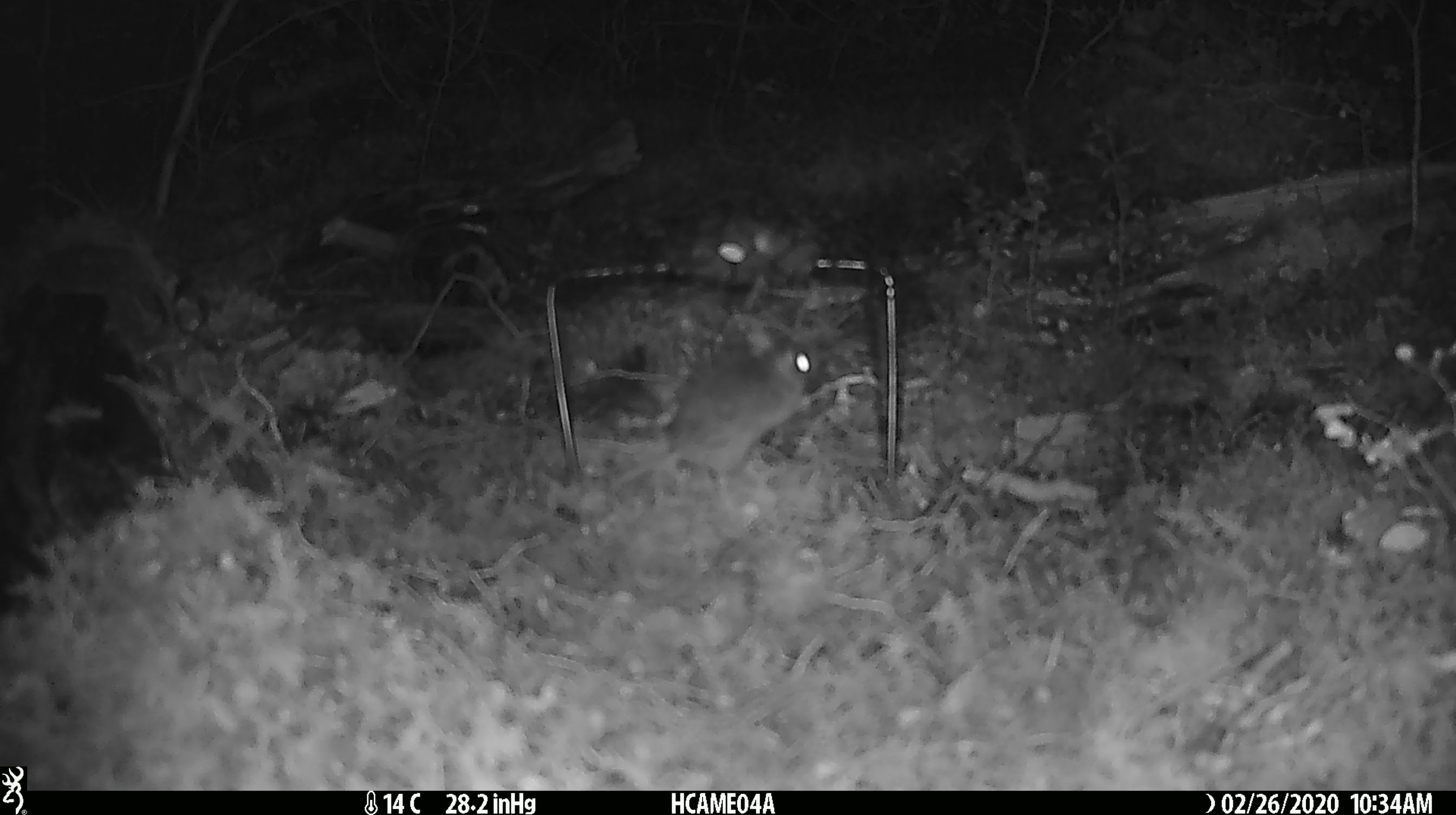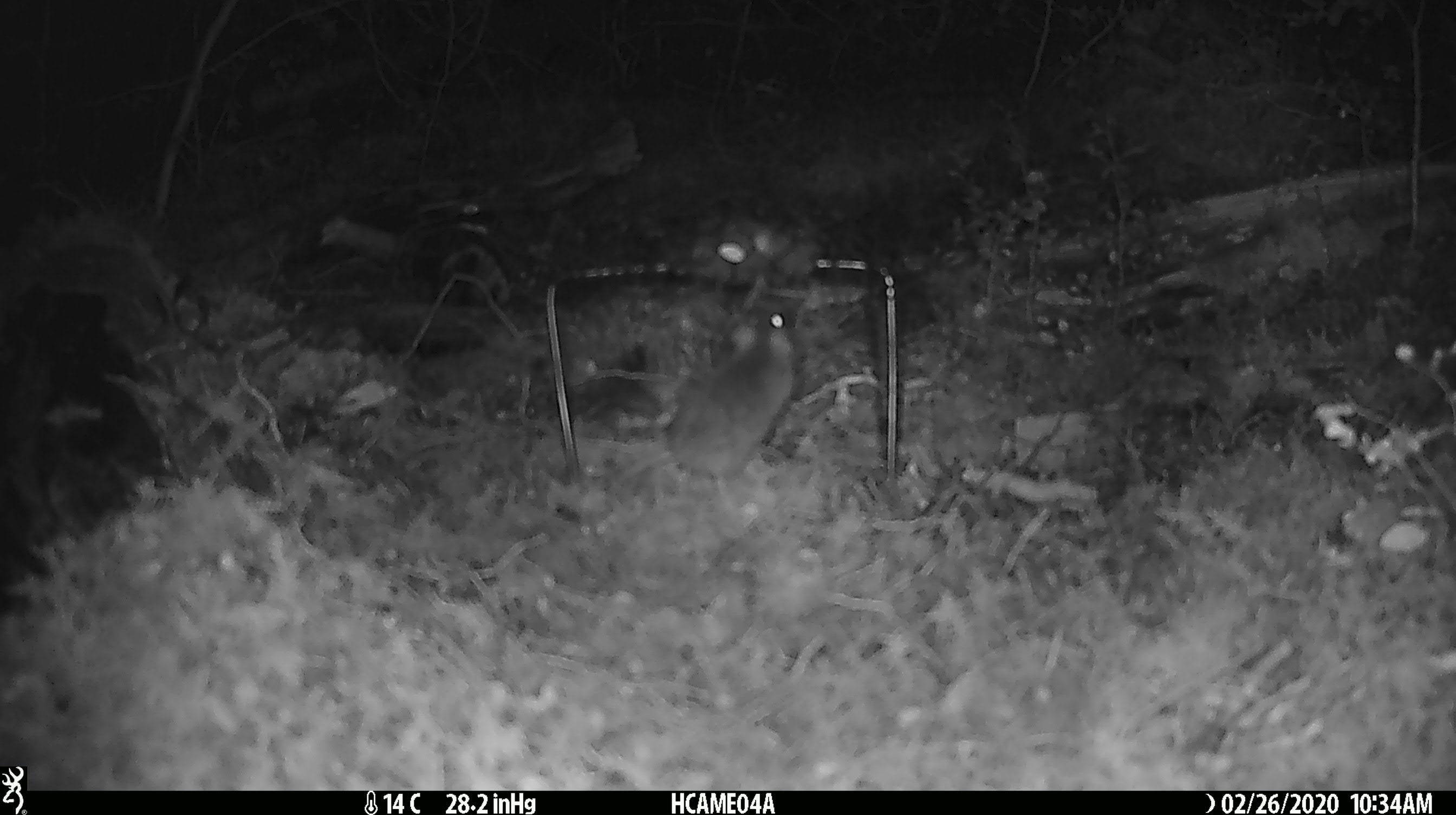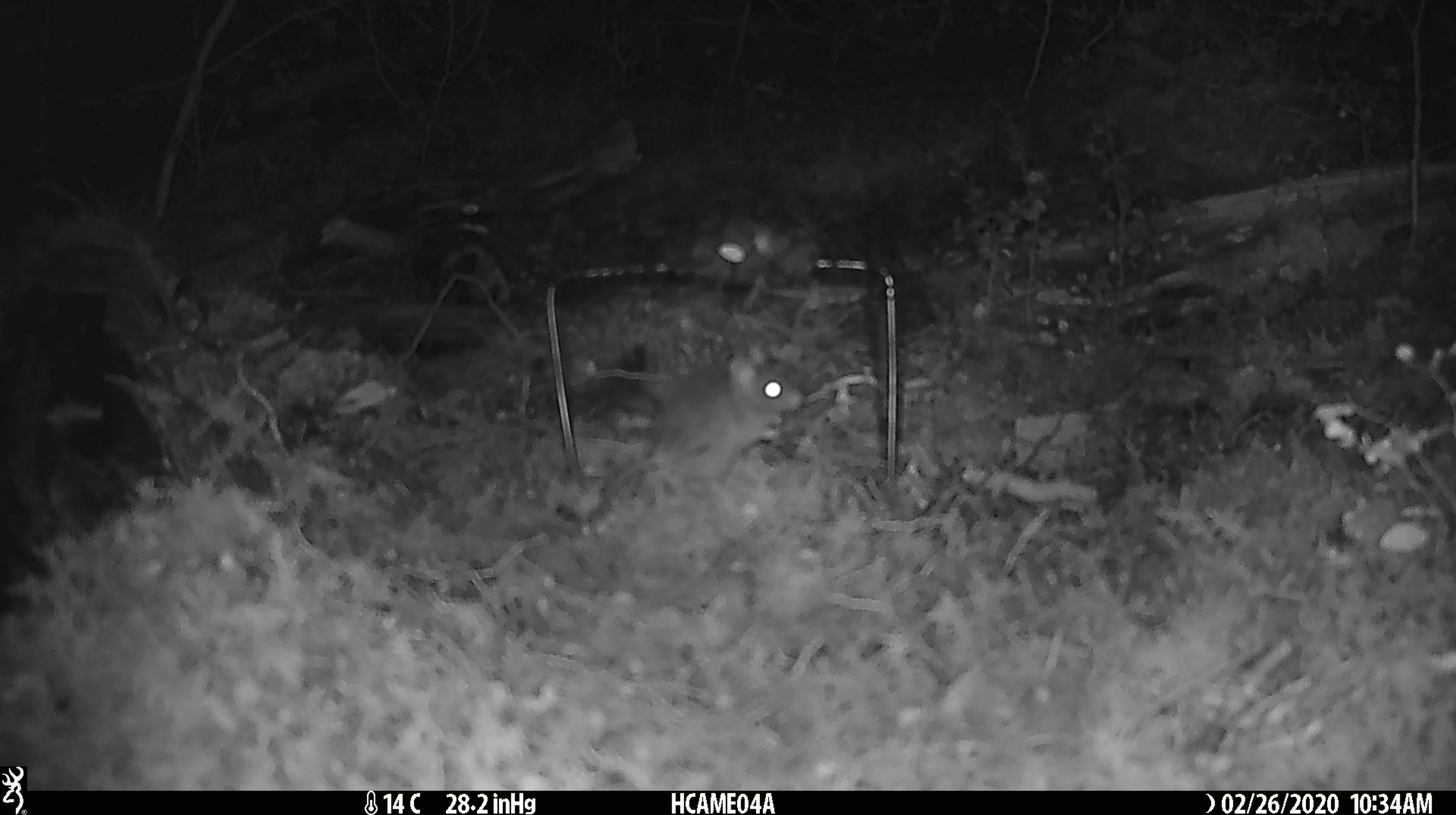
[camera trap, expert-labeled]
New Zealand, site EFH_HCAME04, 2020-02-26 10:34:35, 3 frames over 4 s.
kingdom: Animalia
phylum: Chordata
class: Mammalia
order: Rodentia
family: Muridae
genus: Mus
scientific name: Mus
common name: mouse